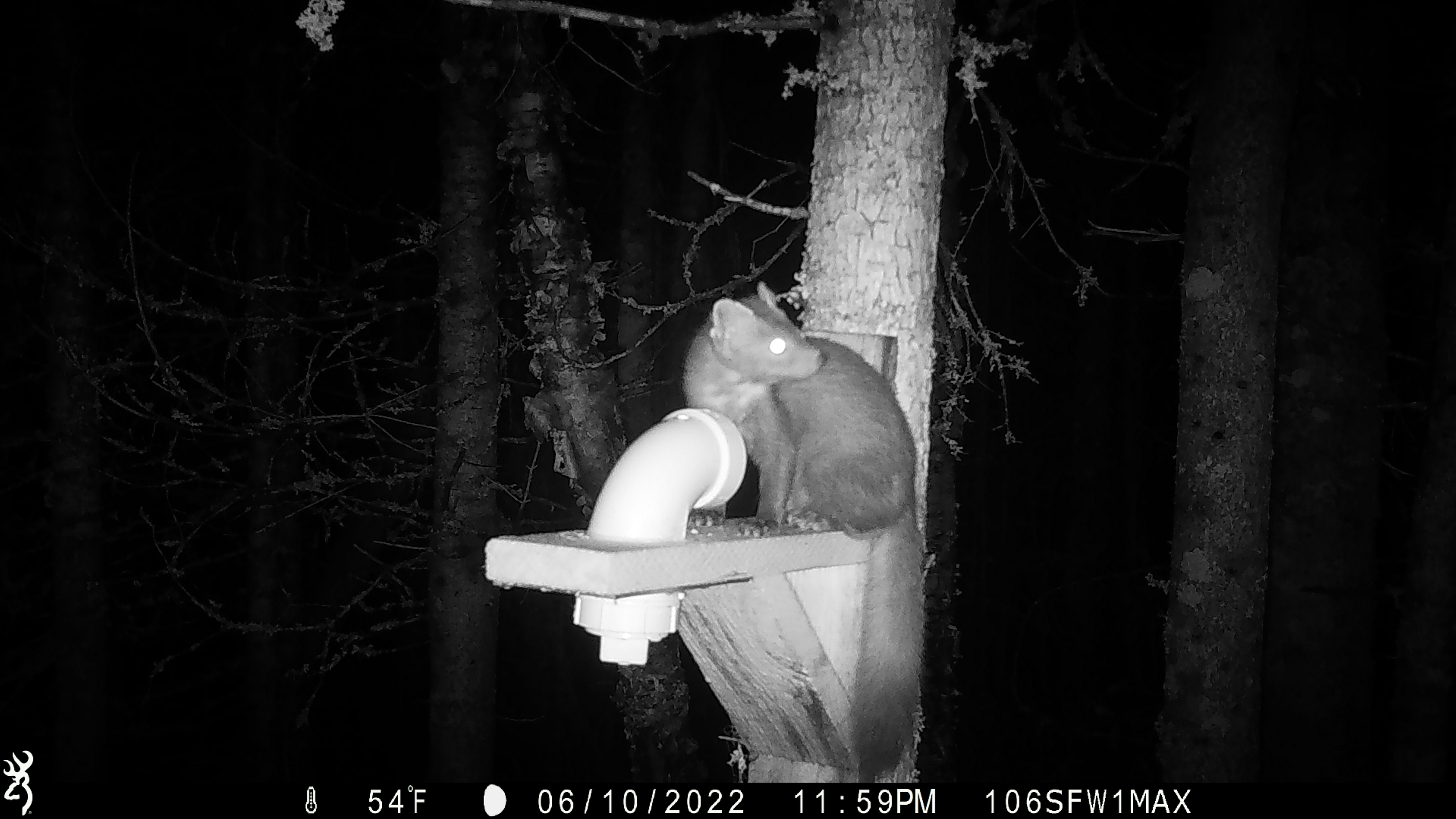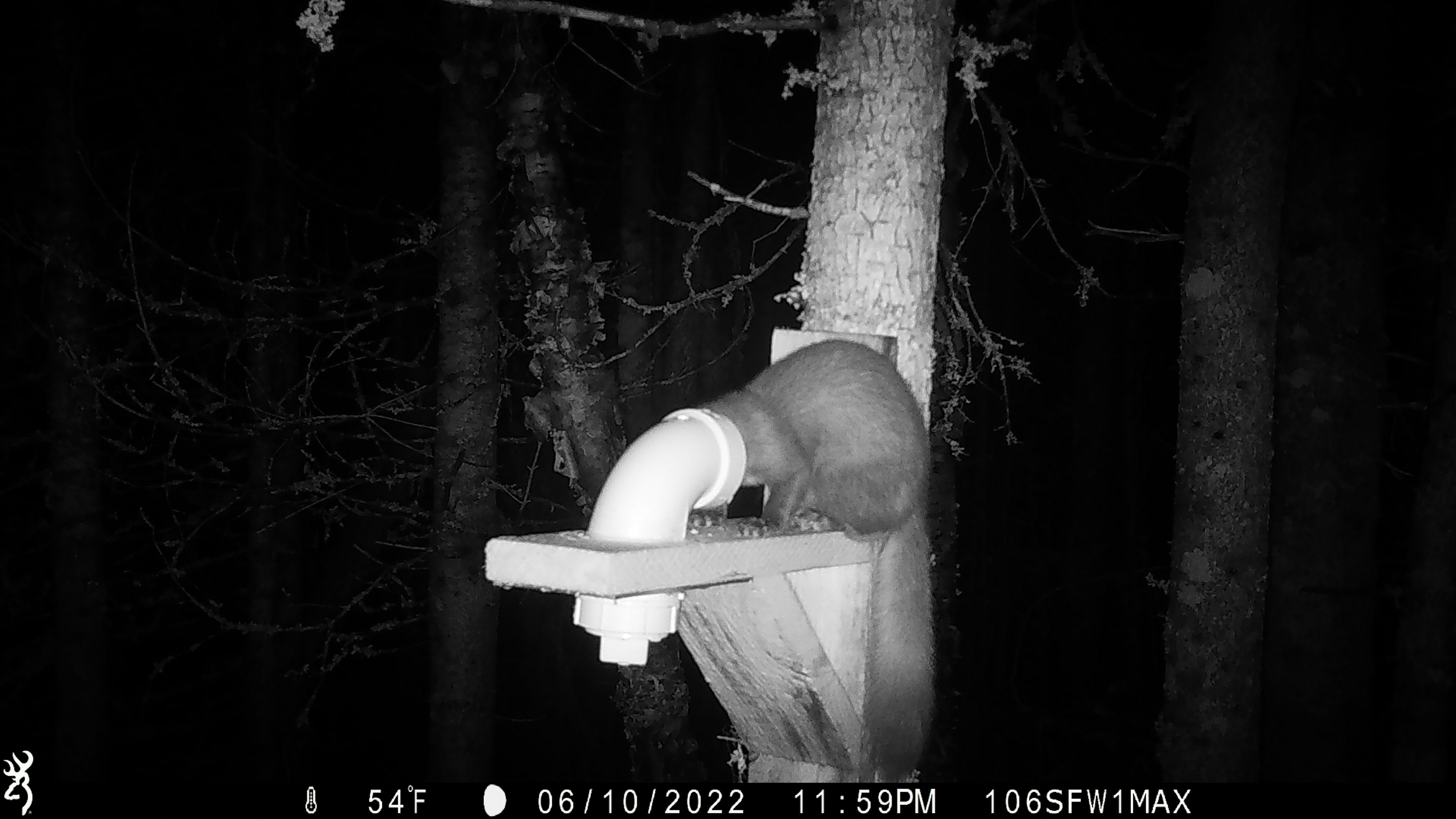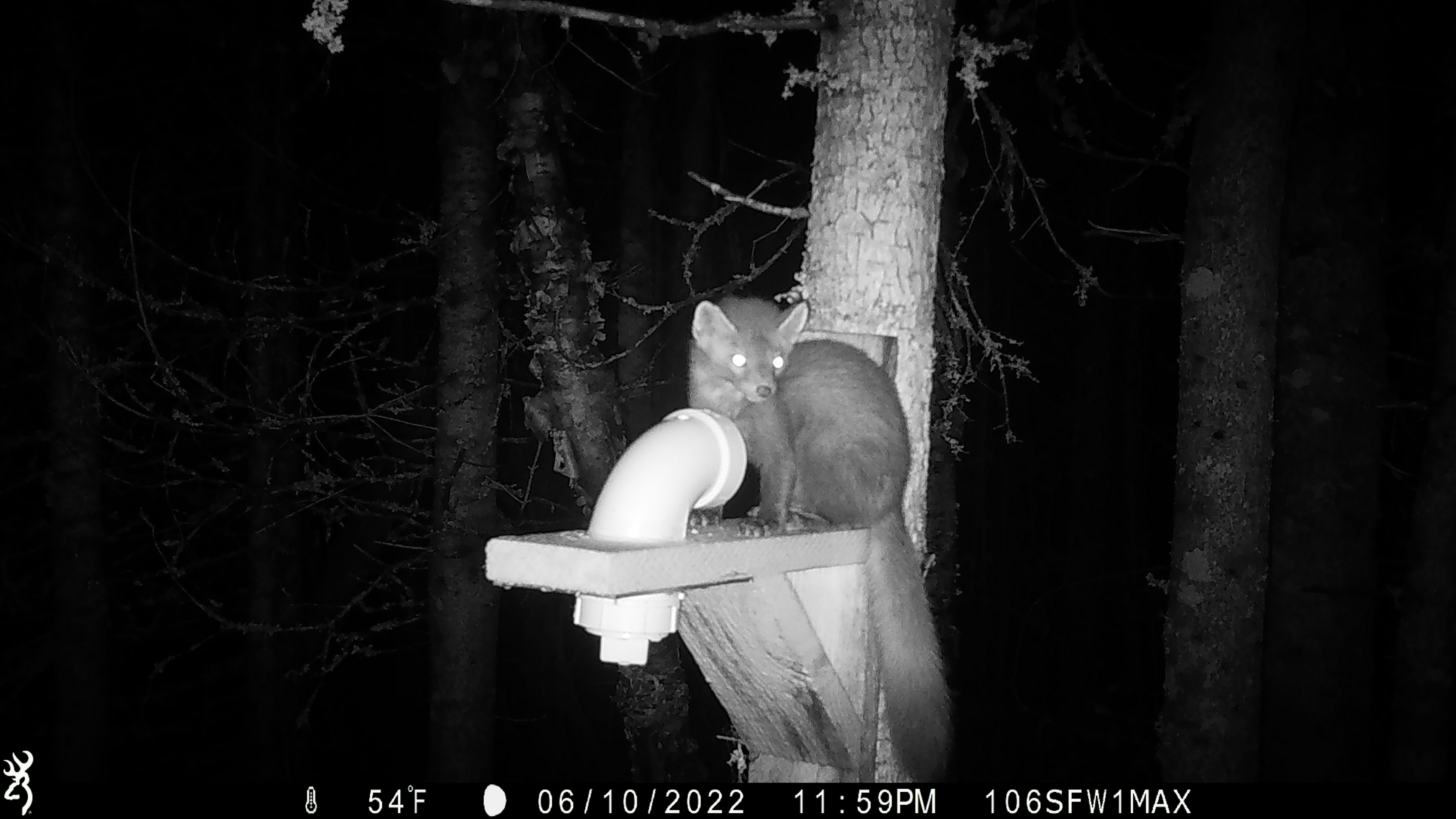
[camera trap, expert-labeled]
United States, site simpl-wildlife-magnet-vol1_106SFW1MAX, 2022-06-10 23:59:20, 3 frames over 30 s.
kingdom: Animalia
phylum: Chordata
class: Mammalia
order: Carnivora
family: Mustelidae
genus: Martes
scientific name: Martes americana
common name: american marten